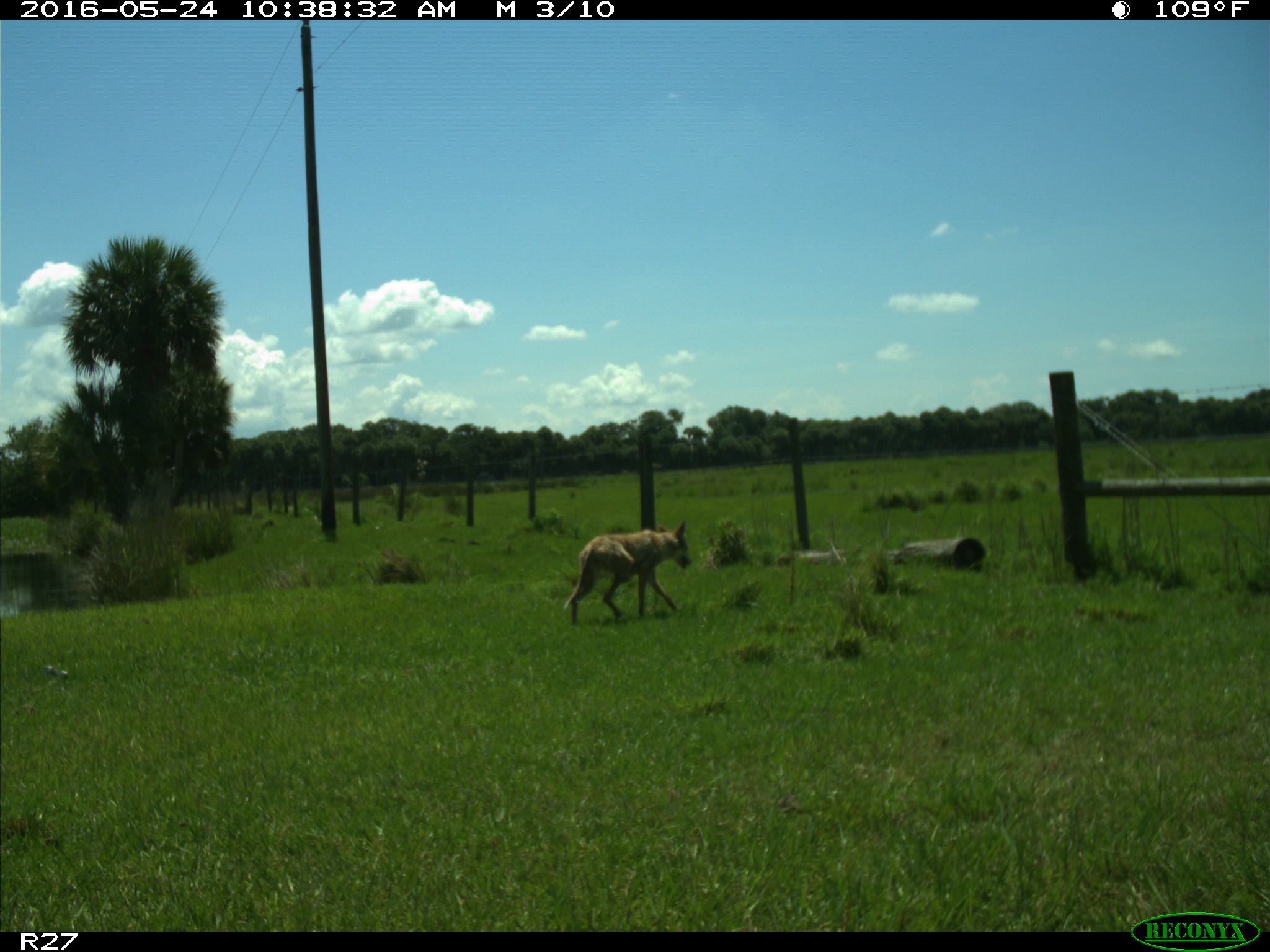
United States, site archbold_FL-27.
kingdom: Animalia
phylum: Chordata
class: Mammalia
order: Carnivora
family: Canidae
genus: Canis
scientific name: Canis latrans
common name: coyote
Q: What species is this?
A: Canis latrans (coyote).